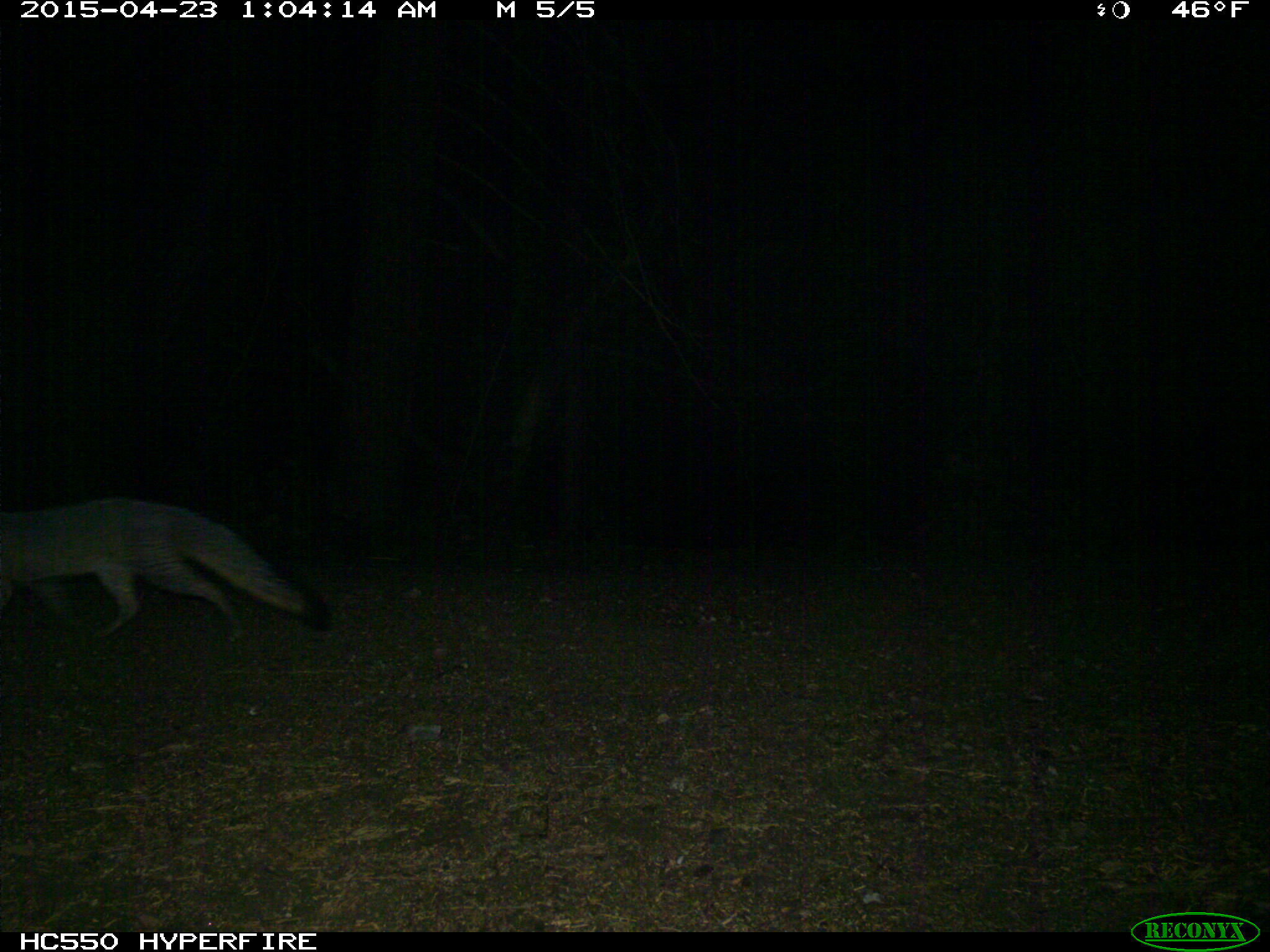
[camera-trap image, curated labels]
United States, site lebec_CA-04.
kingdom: Animalia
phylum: Chordata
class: Mammalia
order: Carnivora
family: Canidae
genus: Urocyon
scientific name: Urocyon cinereoargenteus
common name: gray fox